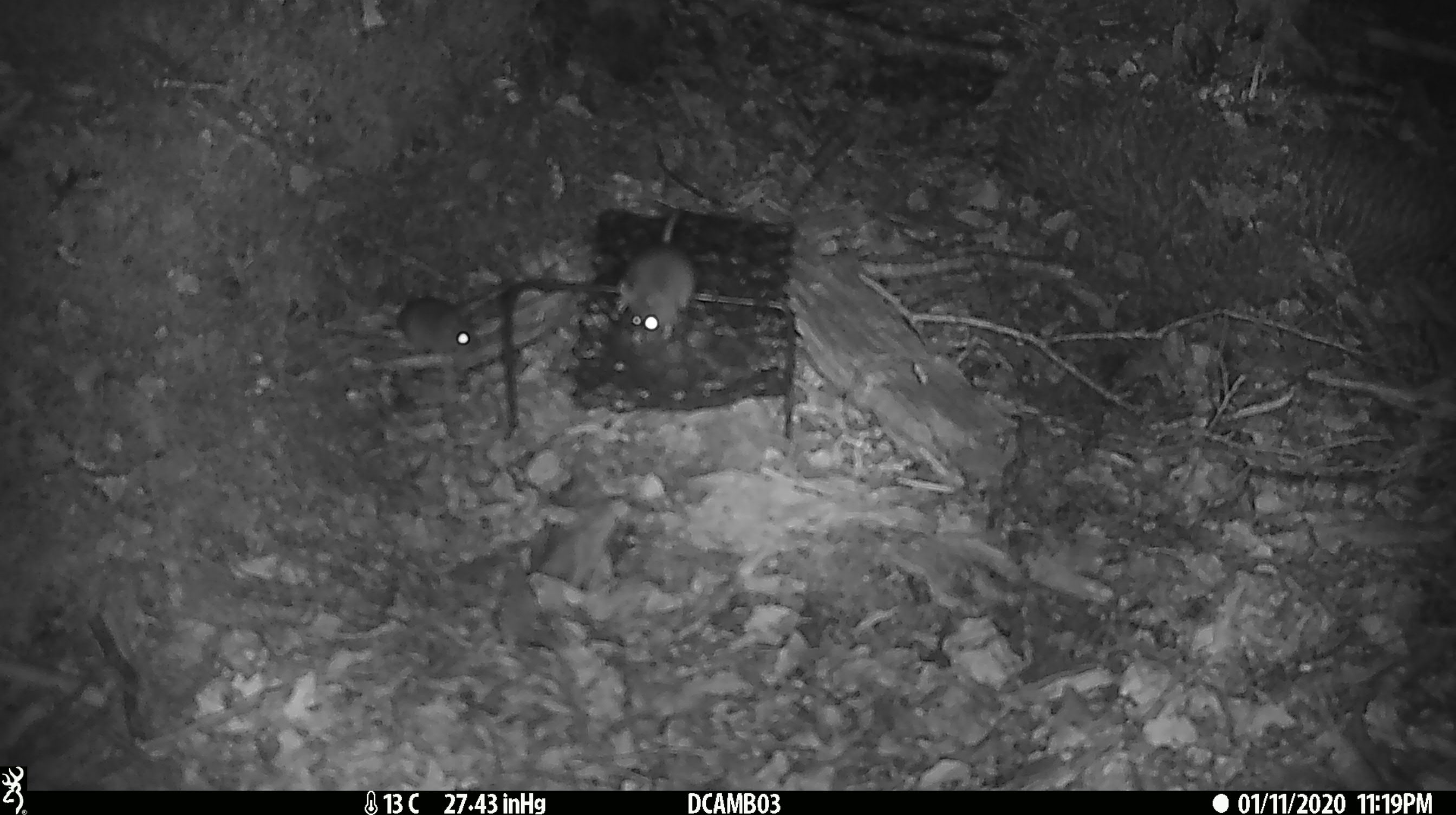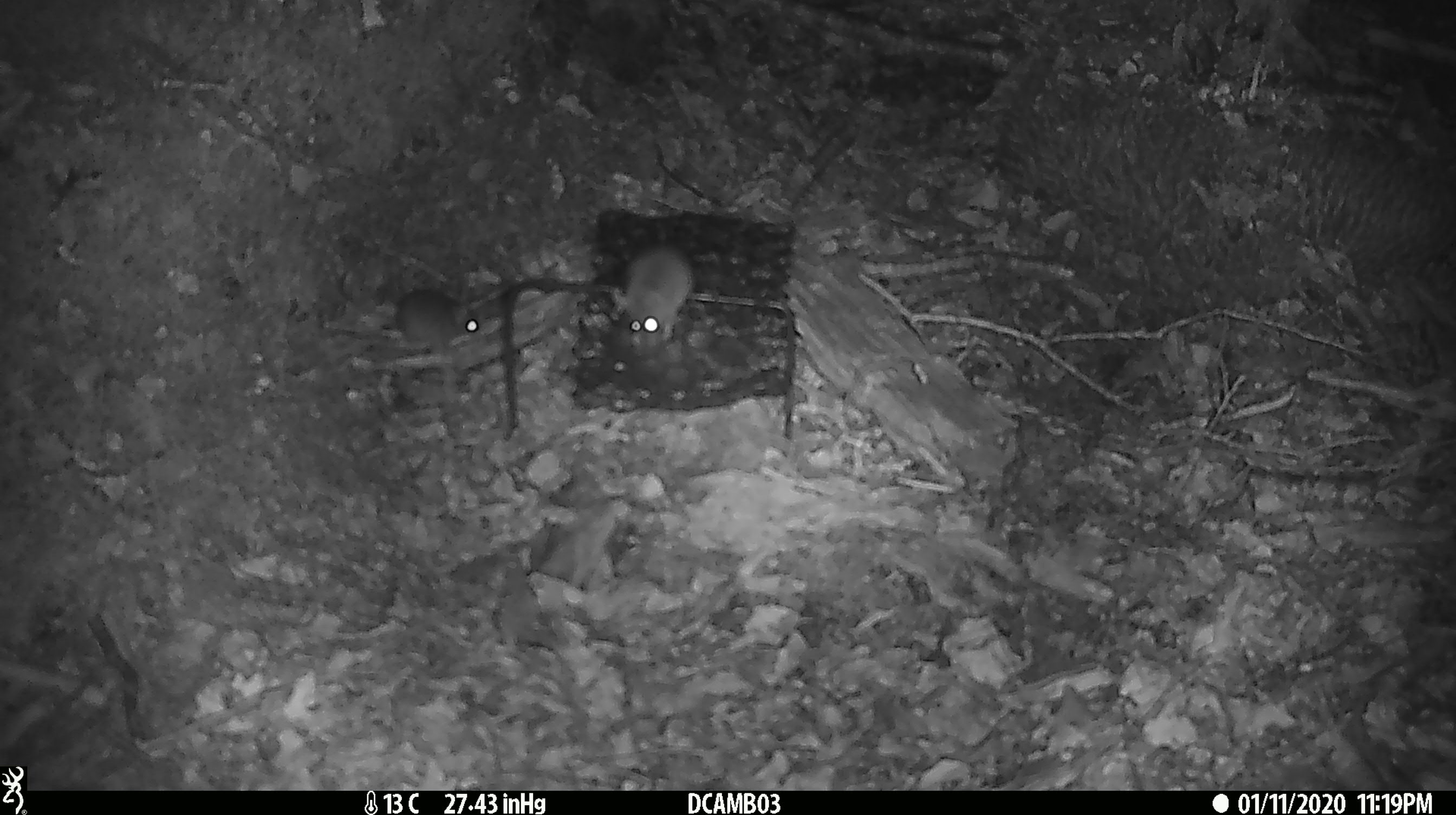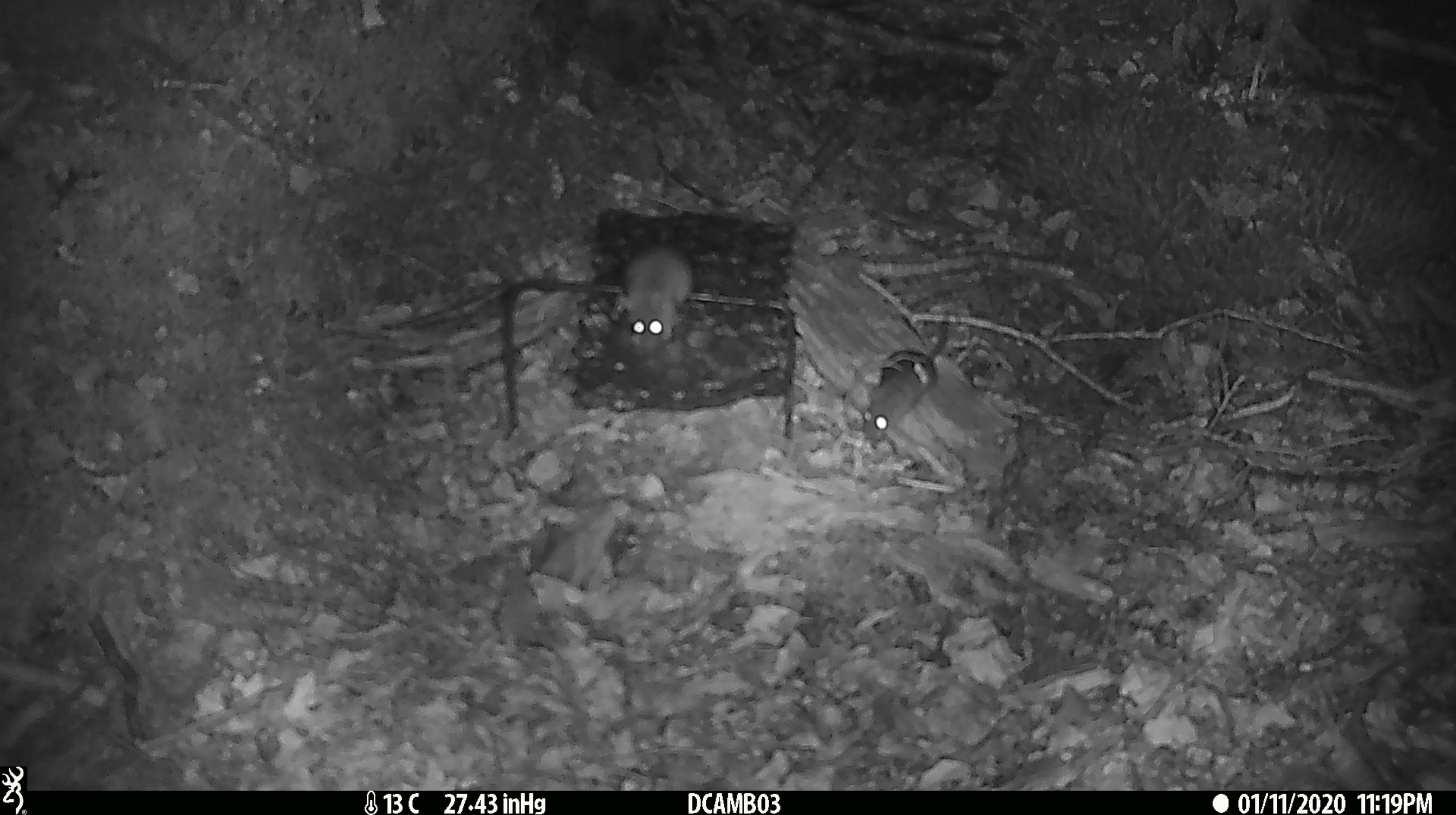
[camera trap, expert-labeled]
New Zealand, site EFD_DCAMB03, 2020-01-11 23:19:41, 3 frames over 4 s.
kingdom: Animalia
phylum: Chordata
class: Mammalia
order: Rodentia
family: Muridae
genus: Mus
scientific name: Mus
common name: mouse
Mouse (Mus).